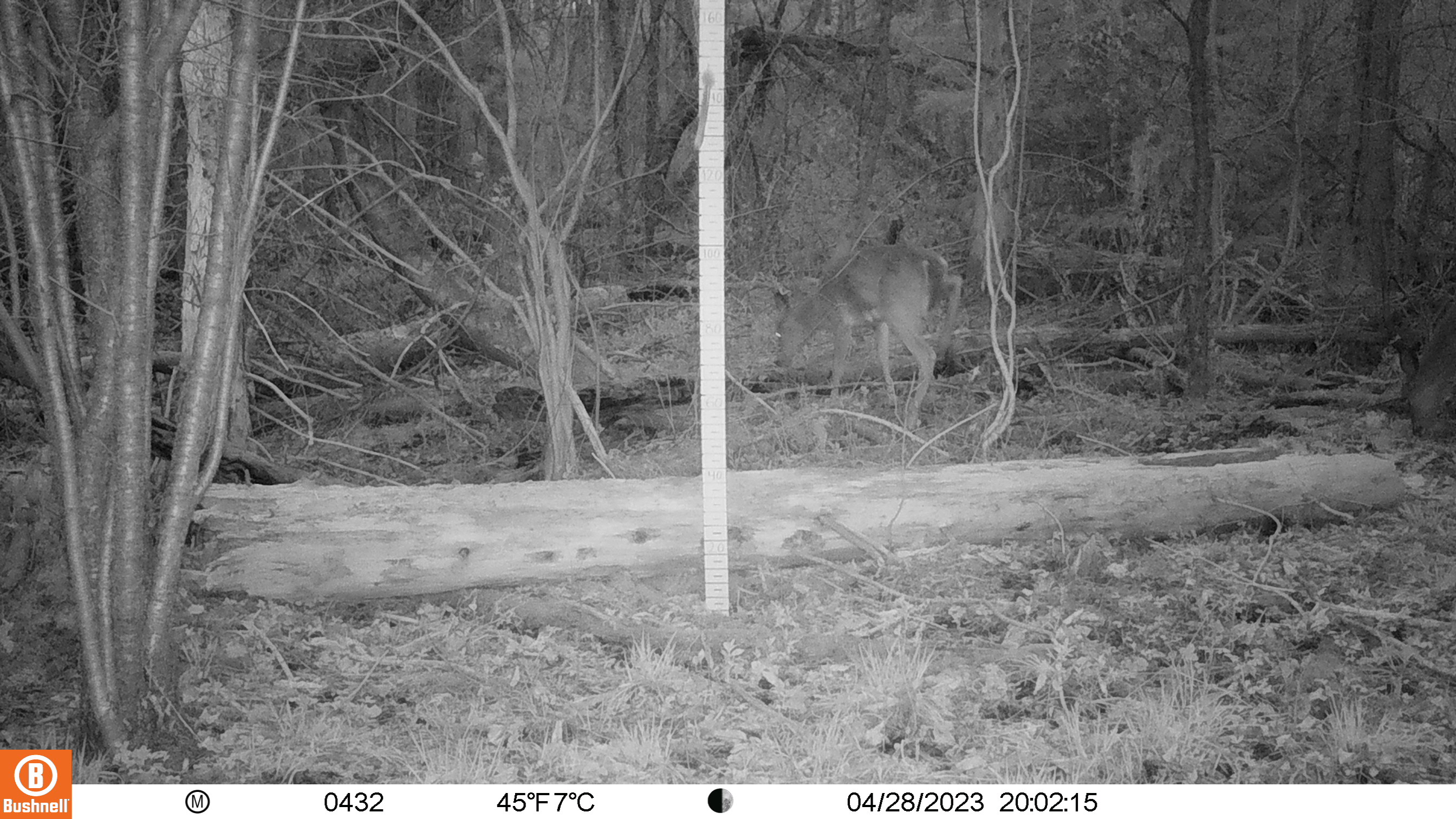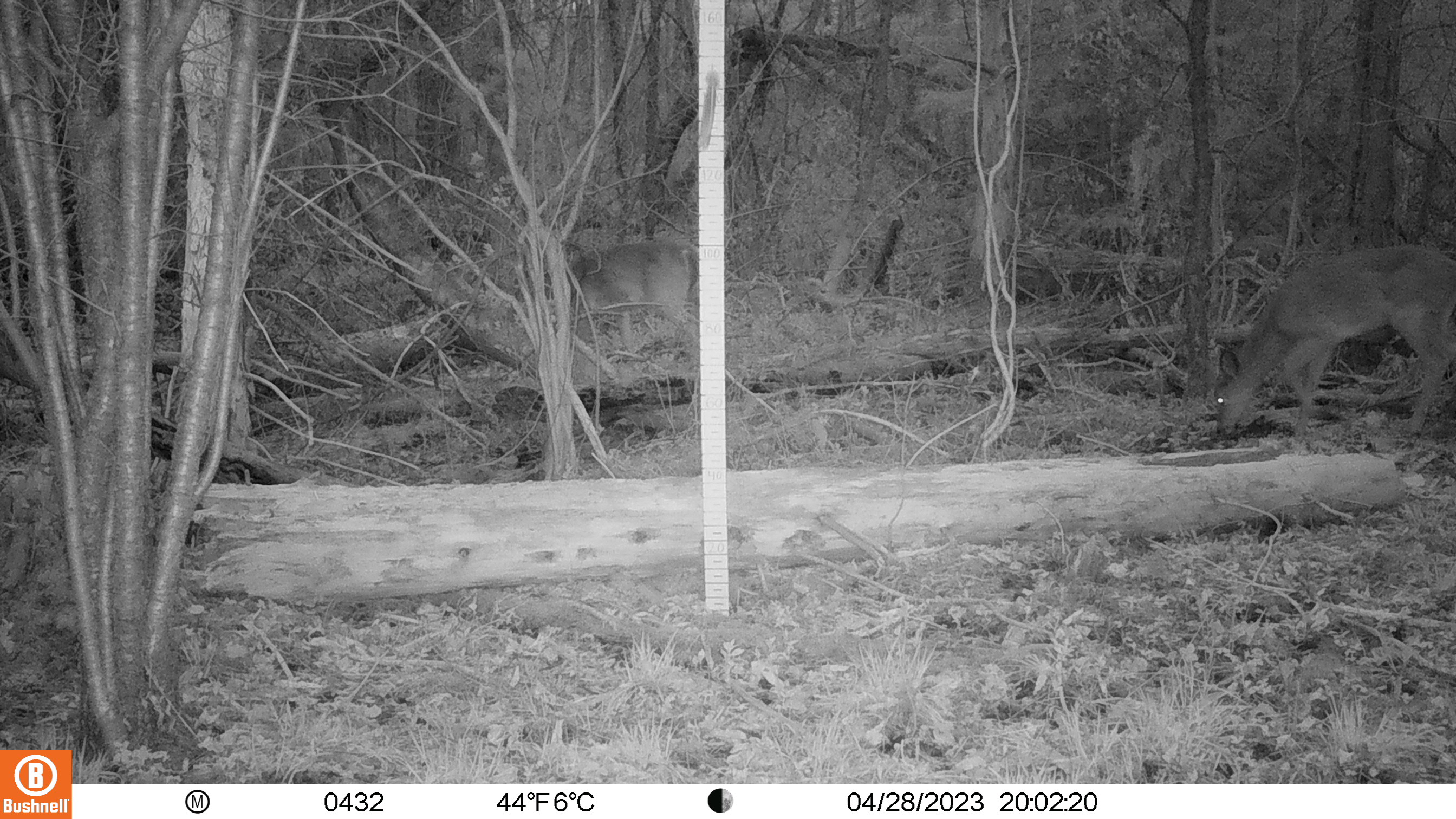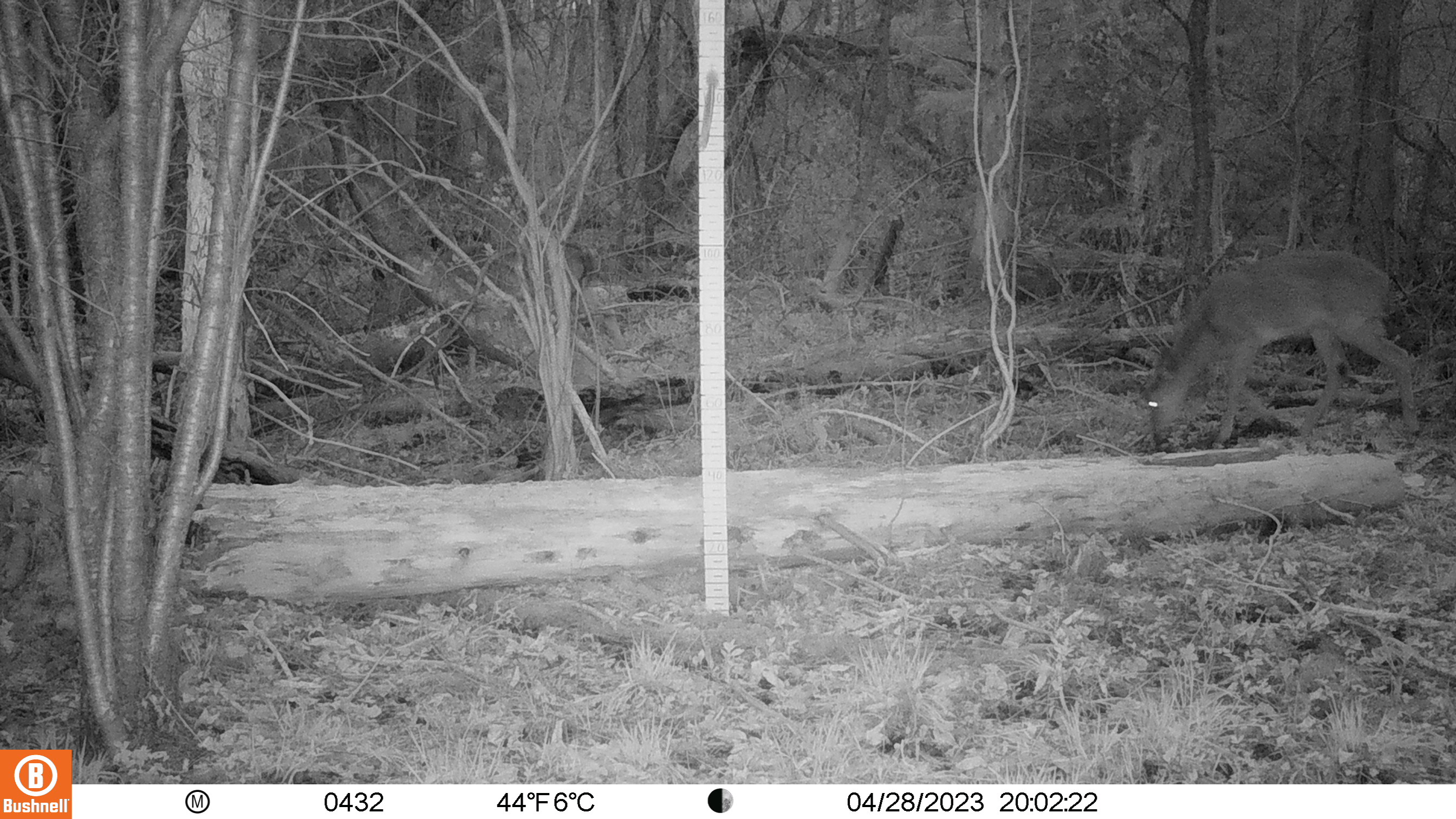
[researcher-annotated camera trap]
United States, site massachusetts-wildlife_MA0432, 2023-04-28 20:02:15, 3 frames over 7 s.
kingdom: Animalia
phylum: Chordata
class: Mammalia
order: Artiodactyla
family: Cervidae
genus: Odocoileus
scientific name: Odocoileus virginianus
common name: white-tailed deer